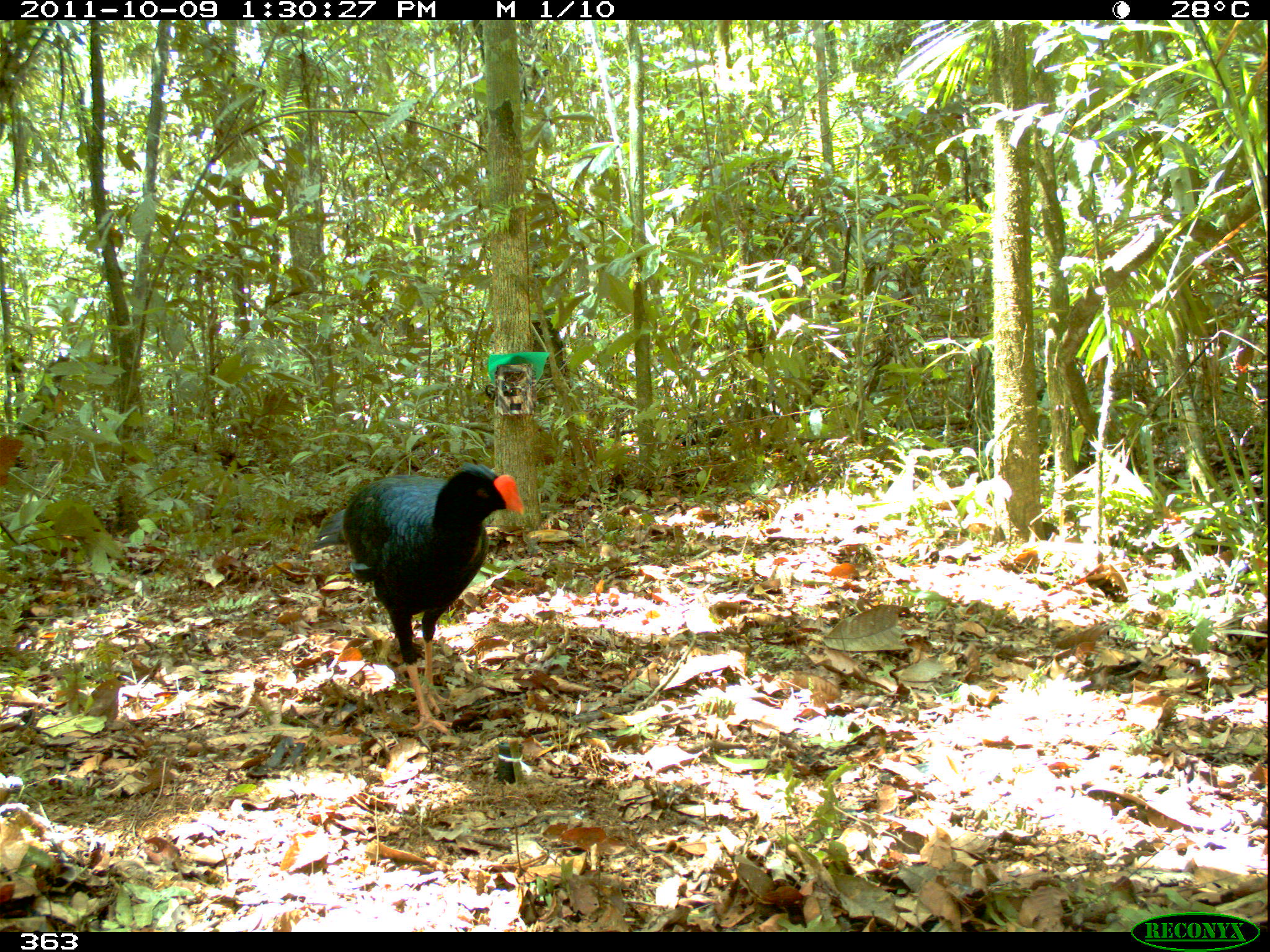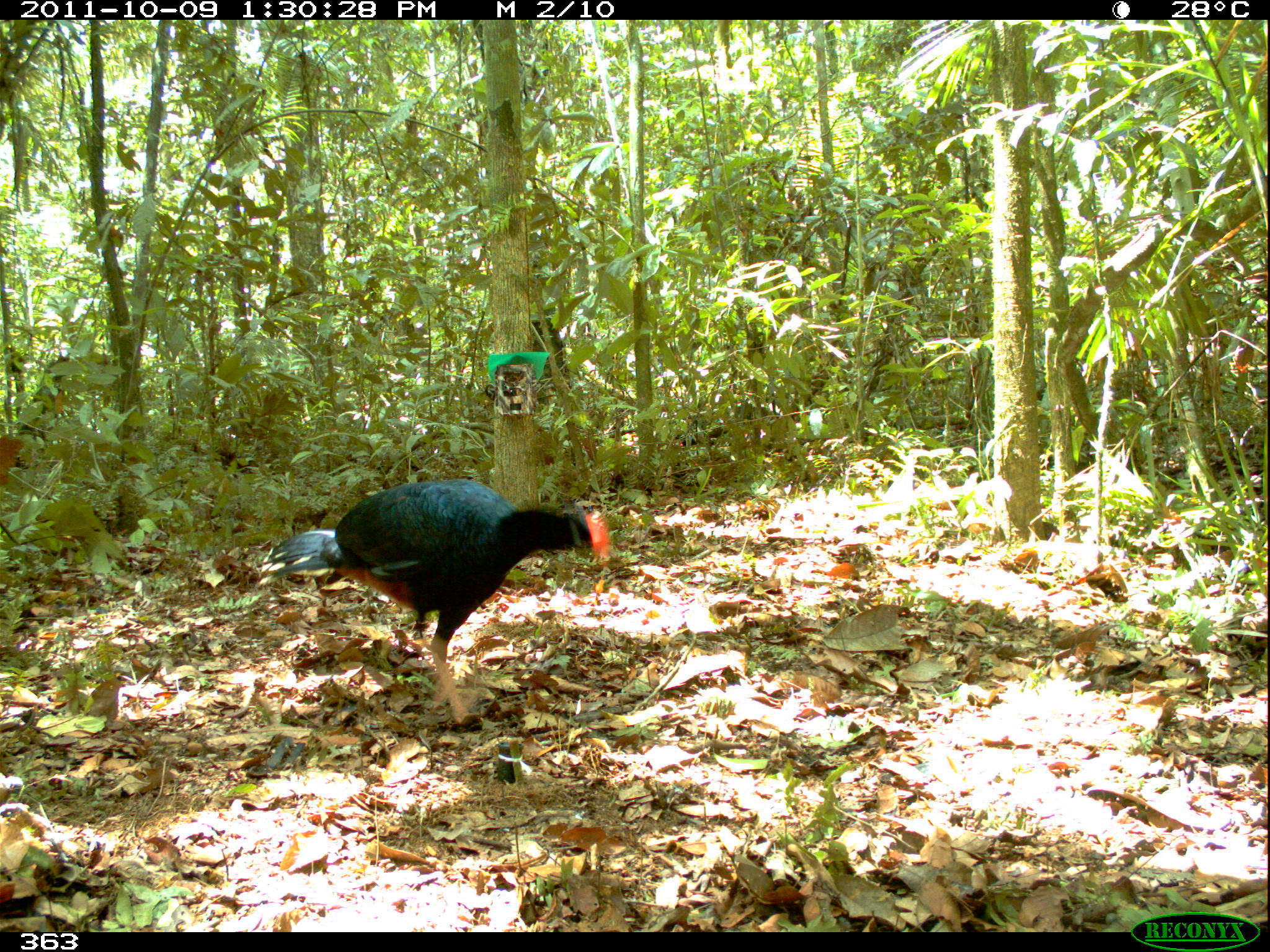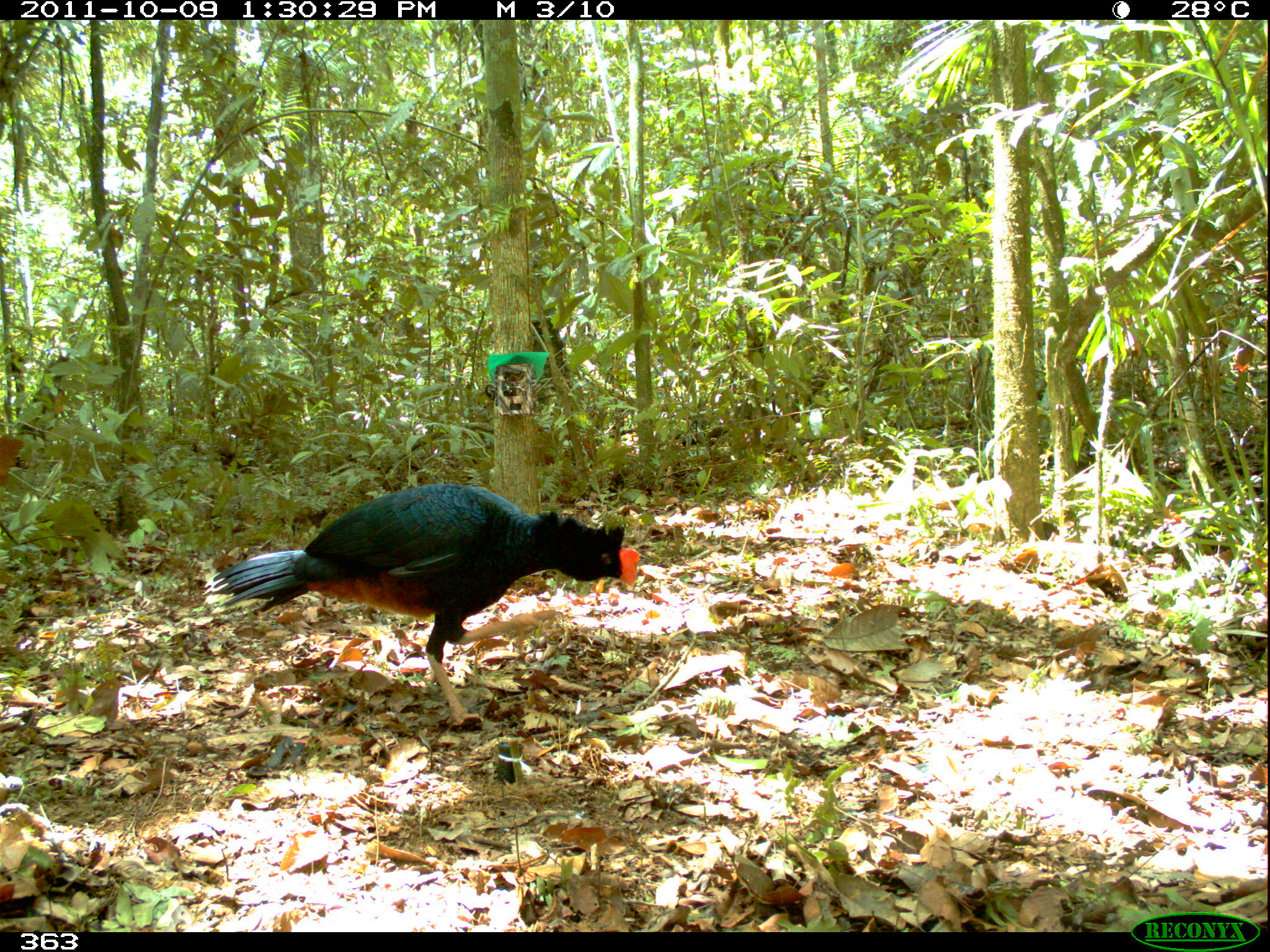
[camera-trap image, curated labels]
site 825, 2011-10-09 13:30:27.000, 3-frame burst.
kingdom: Animalia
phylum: Chordata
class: Aves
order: Galliformes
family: Cracidae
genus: Mitu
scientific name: Mitu tuberosum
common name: razor-billed curassow